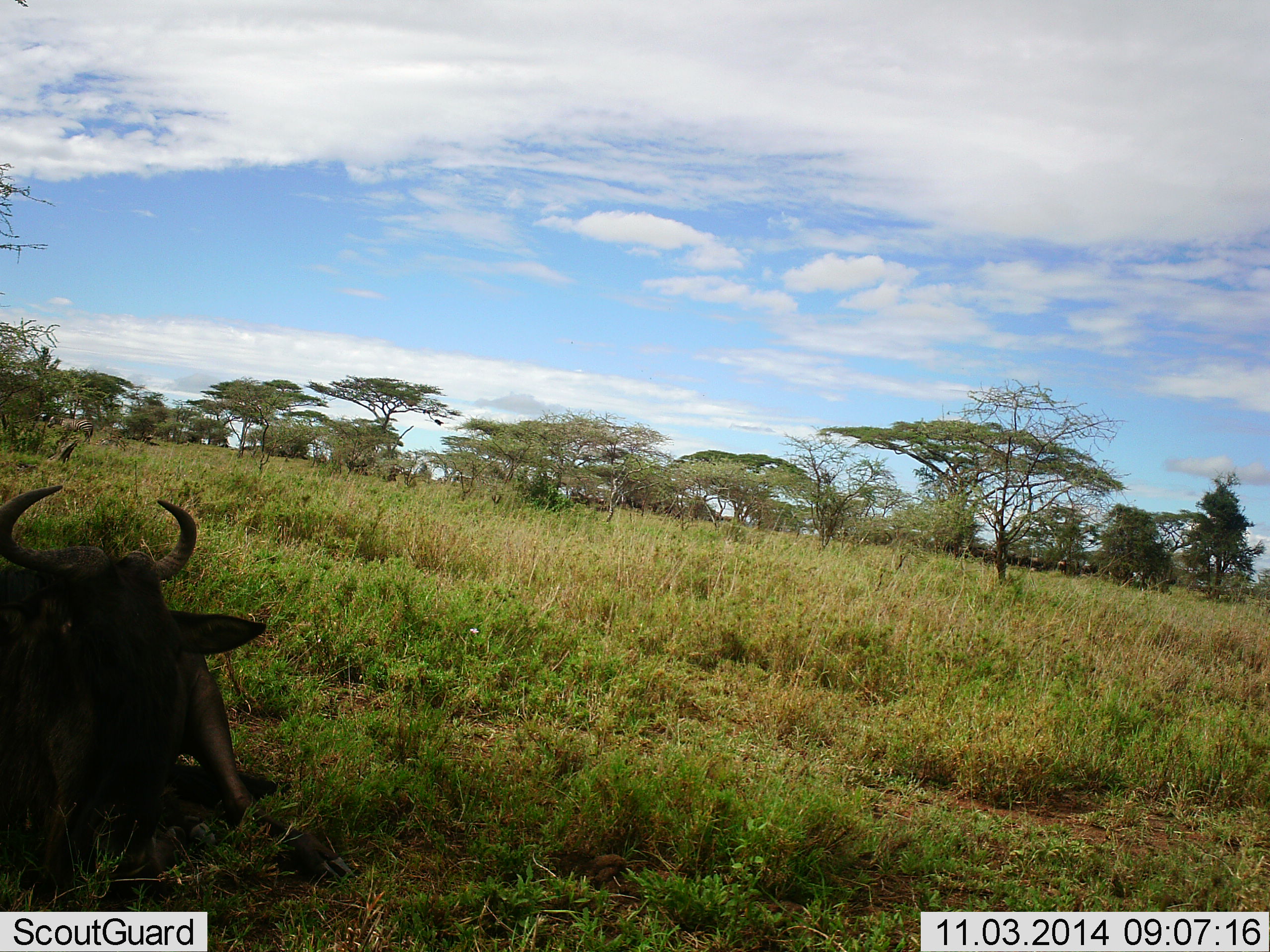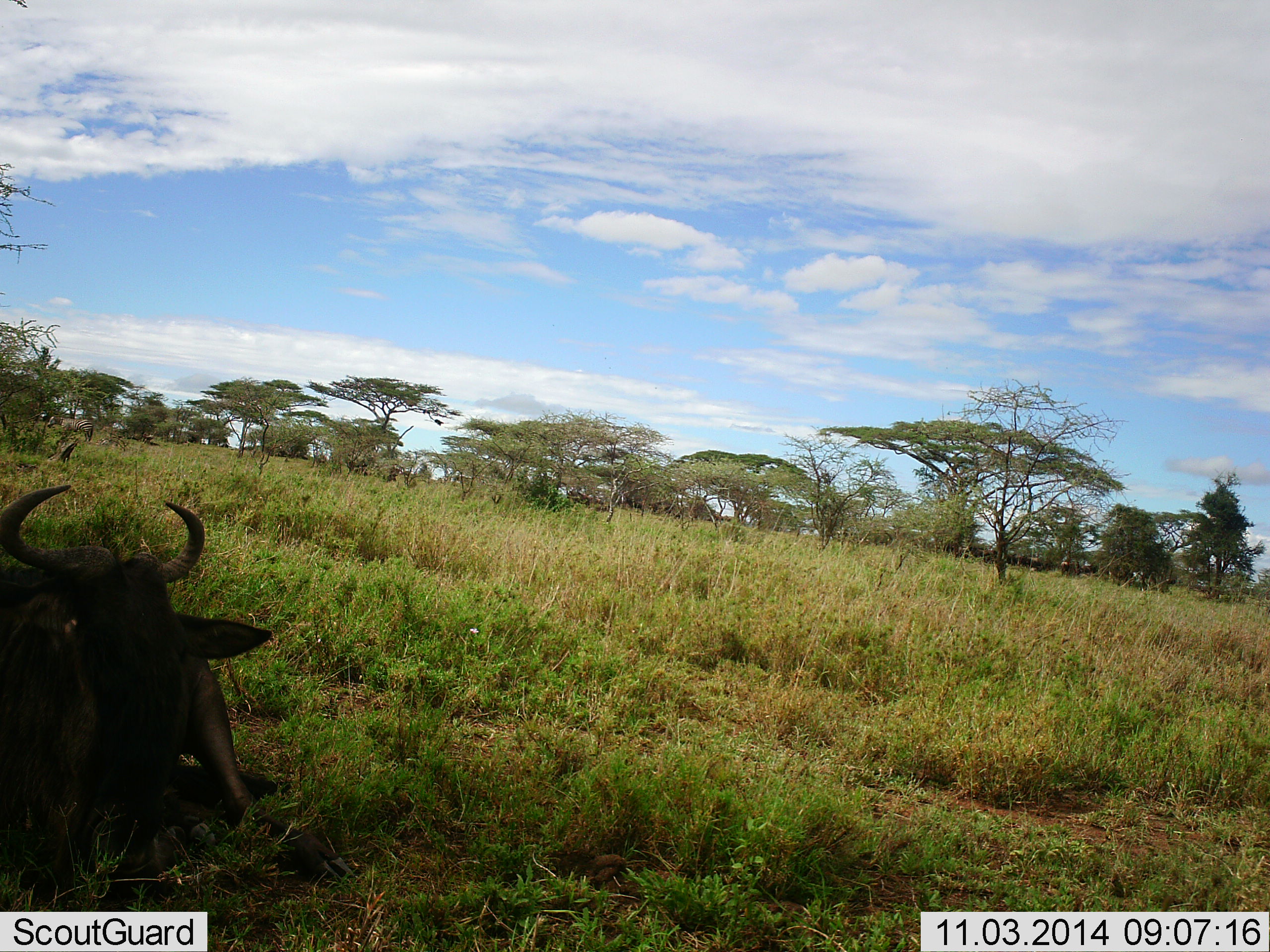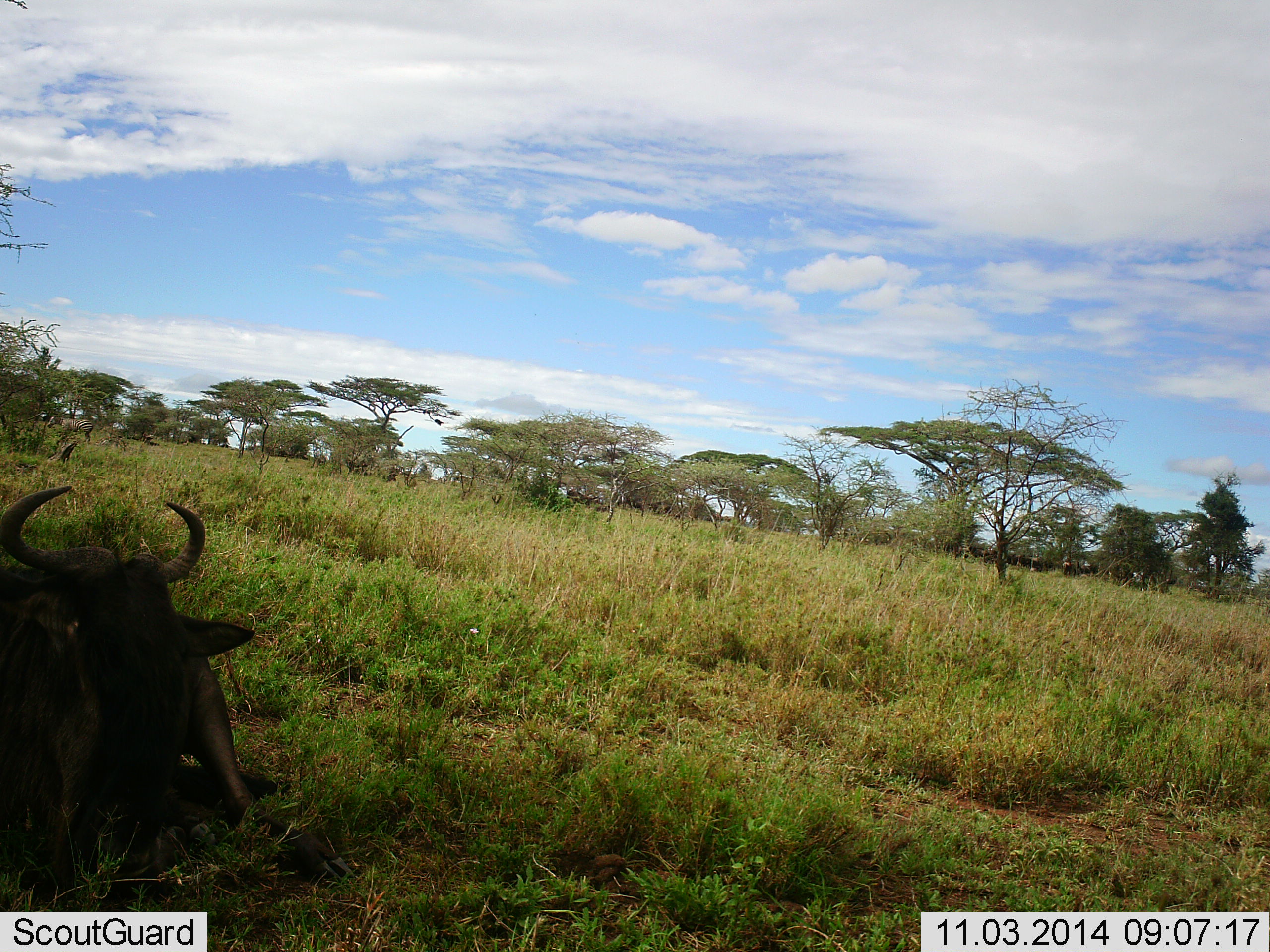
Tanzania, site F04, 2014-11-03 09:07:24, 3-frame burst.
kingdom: Animalia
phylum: Chordata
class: Mammalia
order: Artiodactyla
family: Bovidae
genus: Connochaetes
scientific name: Connochaetes taurinus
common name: blue wildebeest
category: wildebeest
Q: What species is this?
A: Wildebeest (blue wildebeest) (Connochaetes taurinus).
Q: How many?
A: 1.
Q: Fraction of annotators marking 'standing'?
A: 20%.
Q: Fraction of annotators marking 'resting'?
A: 100%.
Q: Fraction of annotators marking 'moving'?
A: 10%.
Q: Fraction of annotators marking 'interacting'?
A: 0%.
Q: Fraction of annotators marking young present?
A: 0%.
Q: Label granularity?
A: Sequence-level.